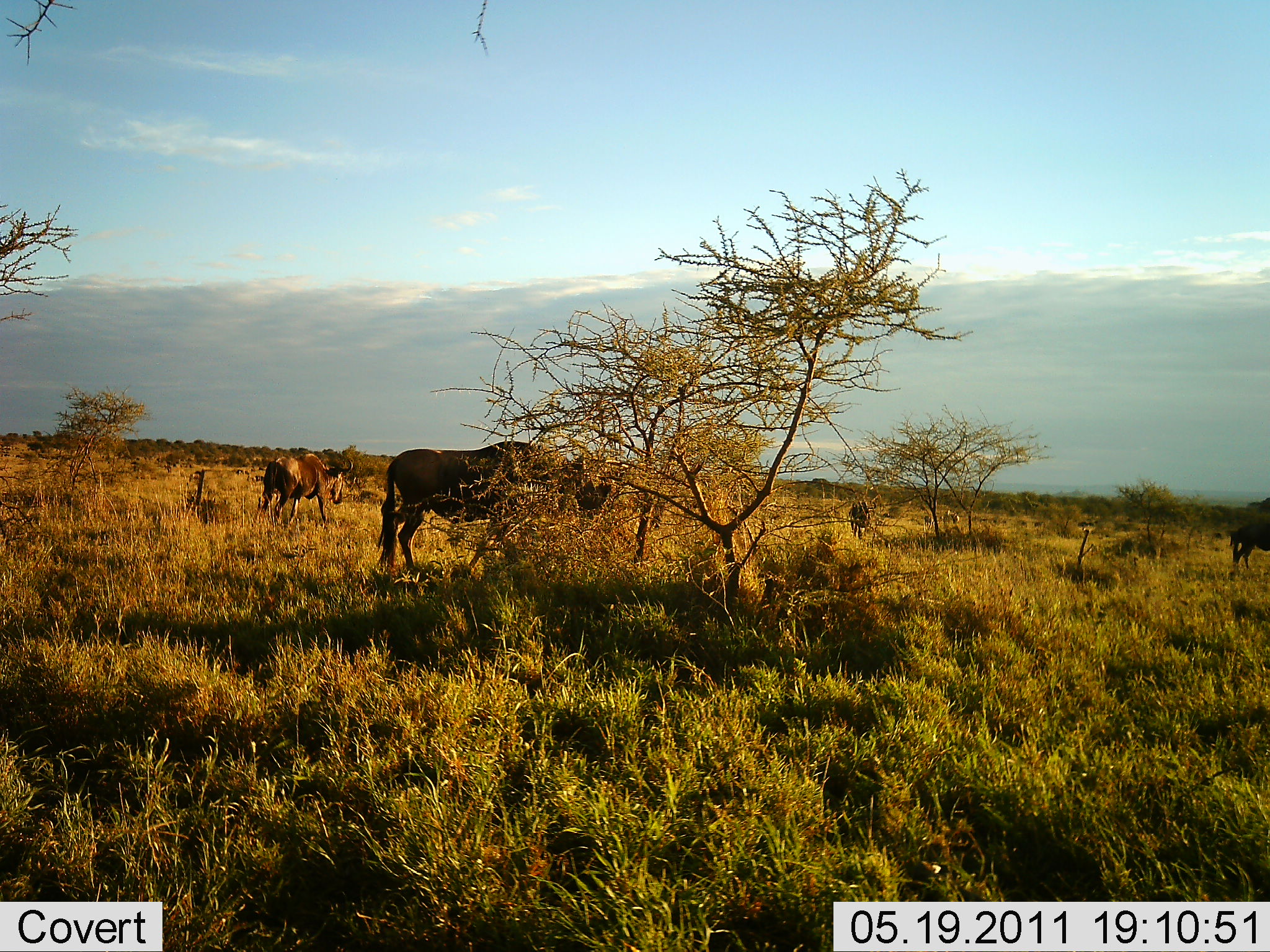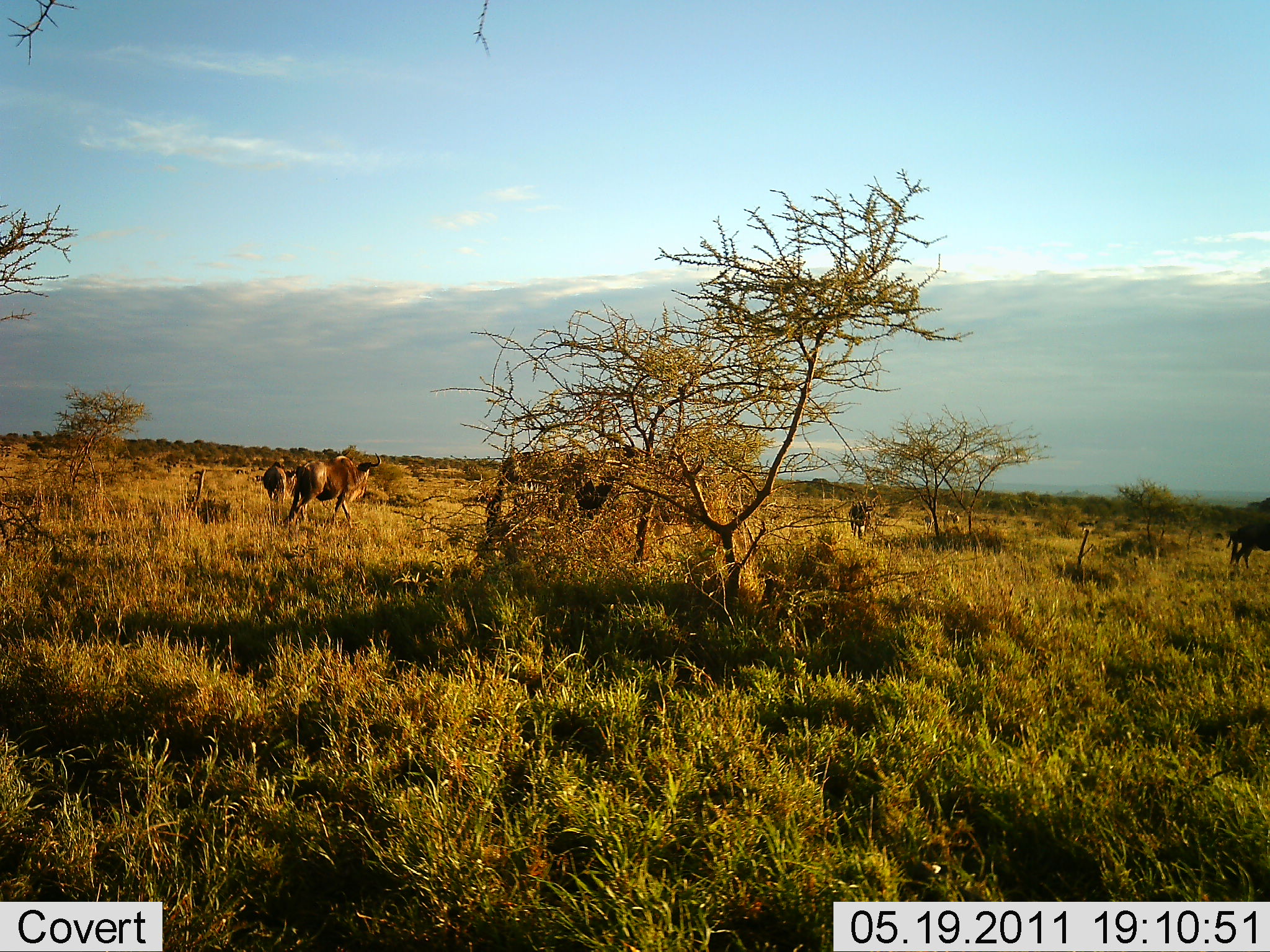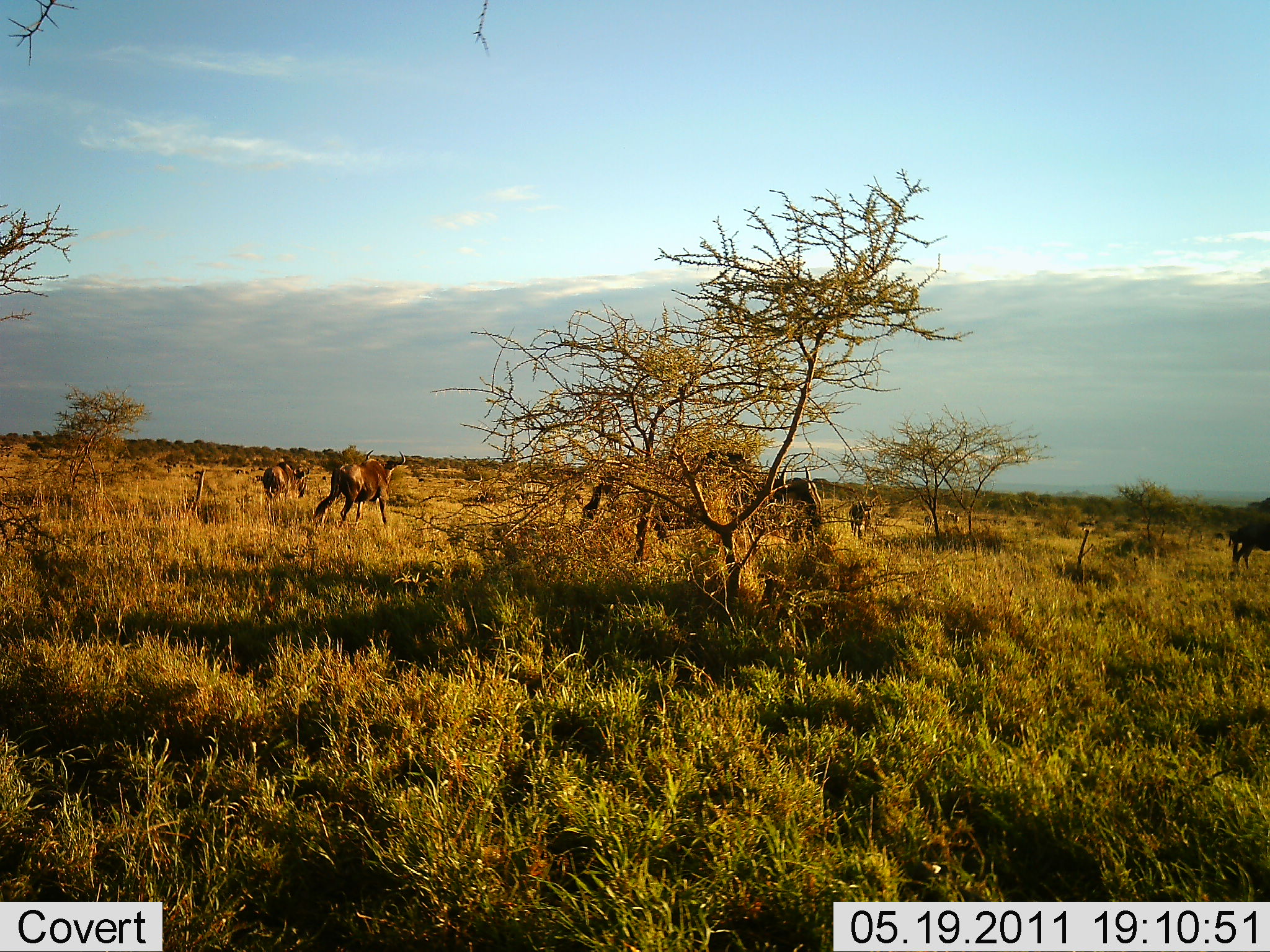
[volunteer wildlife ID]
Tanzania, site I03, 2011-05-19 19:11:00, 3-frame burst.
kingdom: Animalia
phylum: Chordata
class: Mammalia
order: Artiodactyla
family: Bovidae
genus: Connochaetes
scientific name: Connochaetes taurinus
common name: blue wildebeest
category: wildebeest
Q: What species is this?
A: Wildebeest (blue wildebeest) (Connochaetes taurinus).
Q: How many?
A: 5.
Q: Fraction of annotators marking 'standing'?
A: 40%.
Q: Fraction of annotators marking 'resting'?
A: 0%.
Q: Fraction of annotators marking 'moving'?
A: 100%.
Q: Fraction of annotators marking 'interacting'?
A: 0%.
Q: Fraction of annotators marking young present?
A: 0%.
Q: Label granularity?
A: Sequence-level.